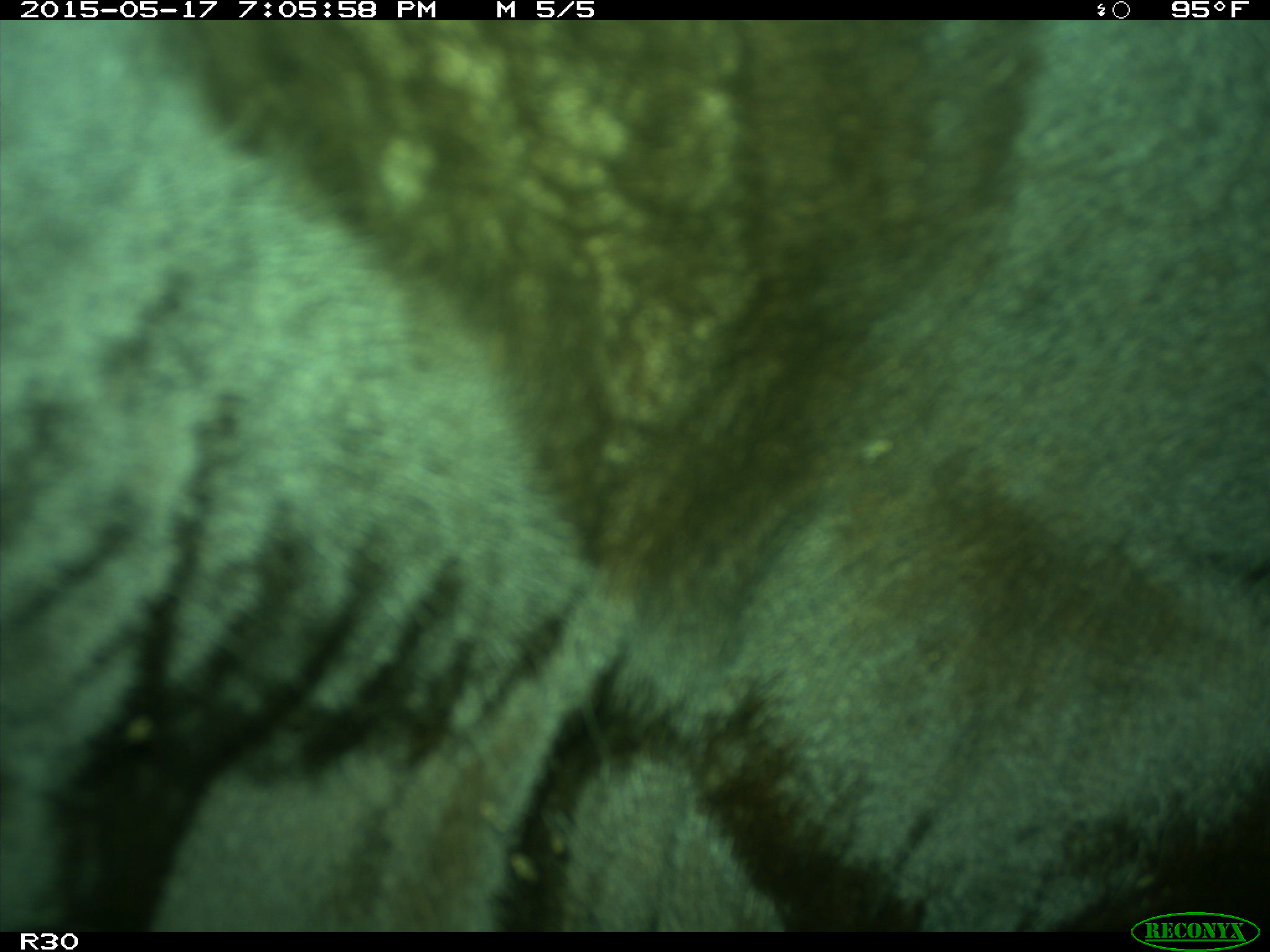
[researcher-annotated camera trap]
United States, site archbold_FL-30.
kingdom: Animalia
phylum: Chordata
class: Mammalia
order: Artiodactyla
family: Bovidae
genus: Bos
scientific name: Bos taurus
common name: domestic cow